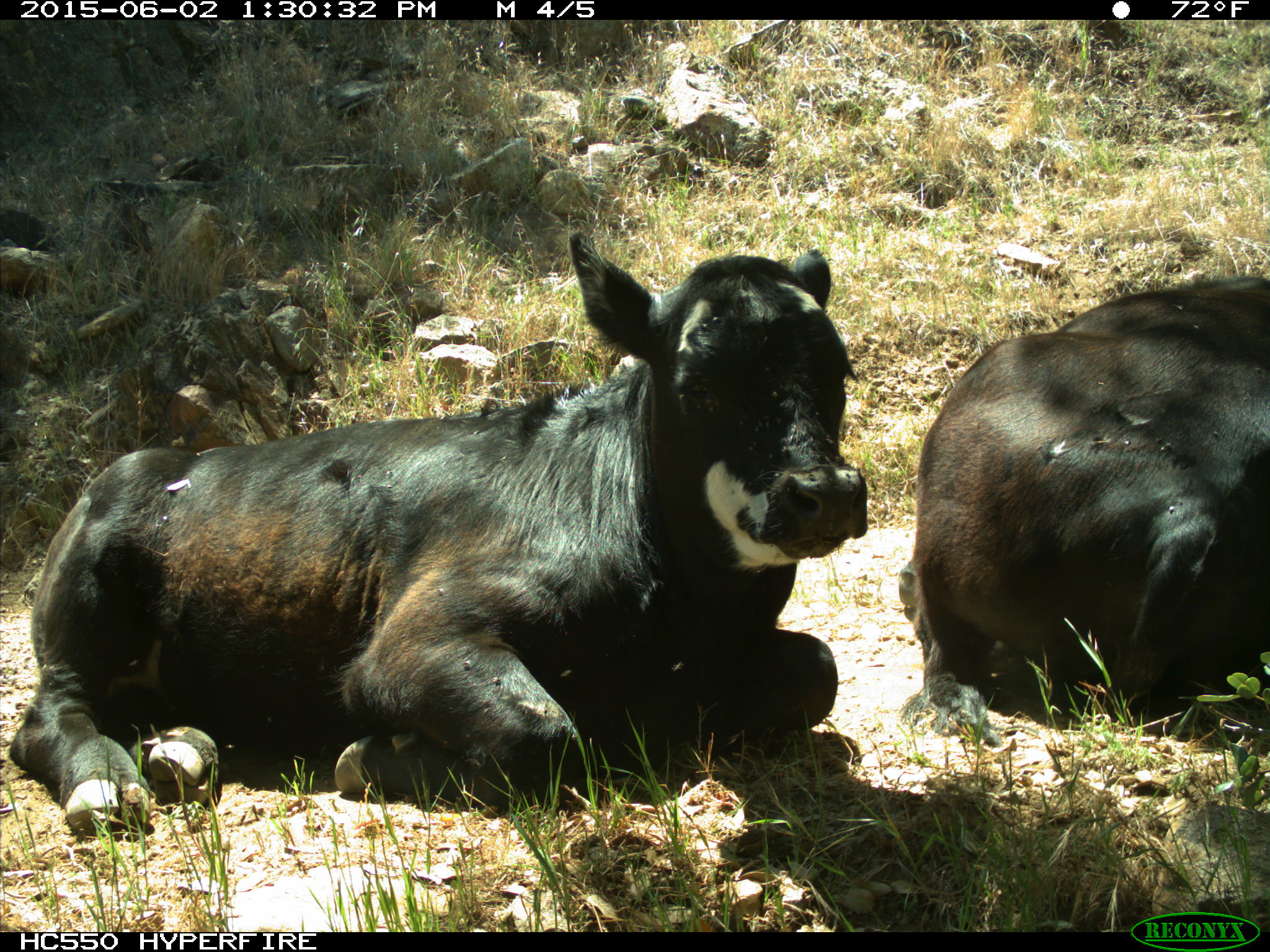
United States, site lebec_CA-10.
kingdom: Animalia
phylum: Chordata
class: Mammalia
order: Artiodactyla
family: Bovidae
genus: Bos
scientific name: Bos taurus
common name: domestic cow